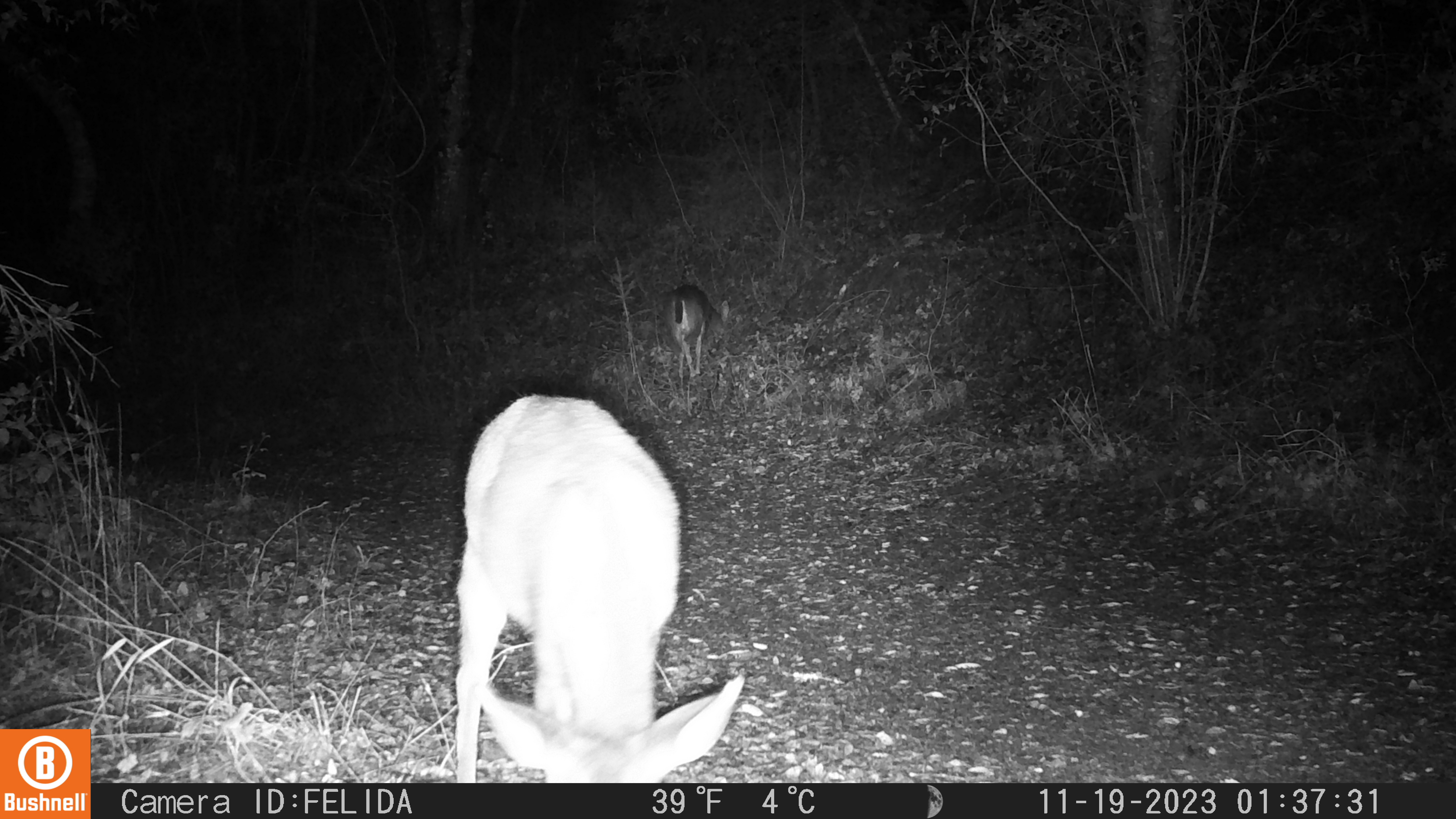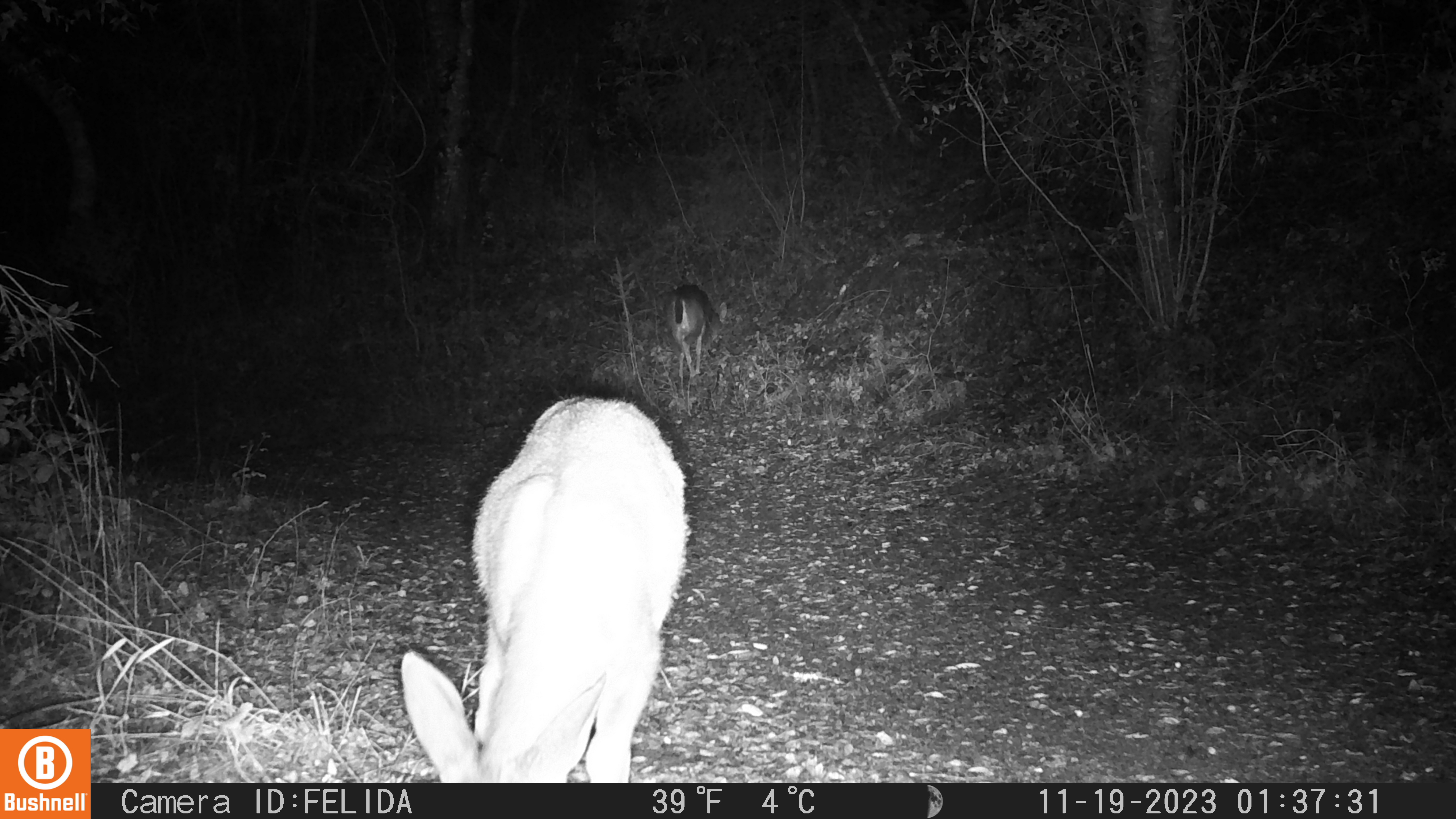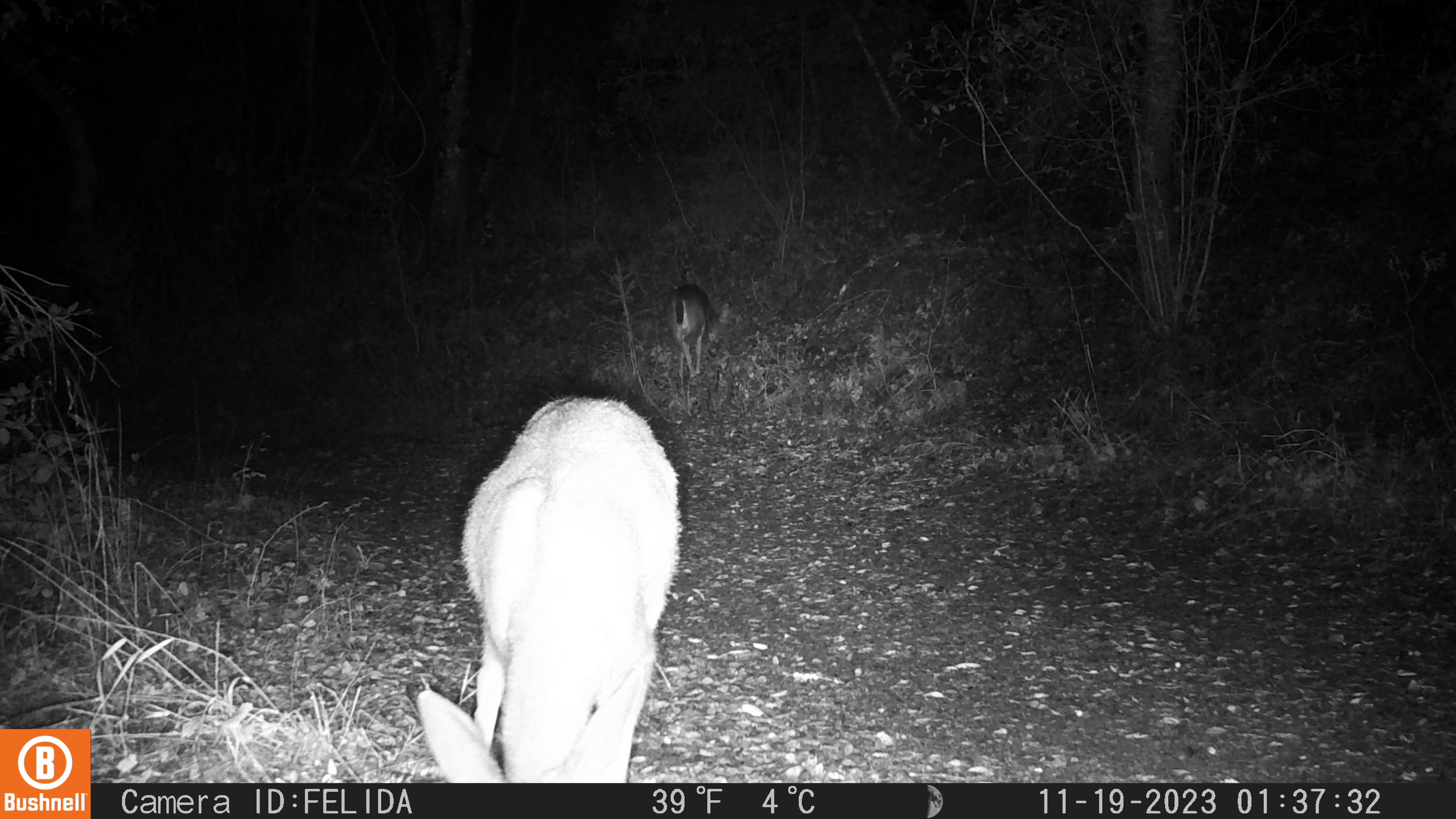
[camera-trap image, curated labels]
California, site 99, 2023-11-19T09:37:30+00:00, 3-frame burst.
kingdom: Animalia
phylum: Chordata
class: Mammalia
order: Artiodactyla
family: Cervidae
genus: Odocoileus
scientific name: Odocoileus hemionus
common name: mule deer